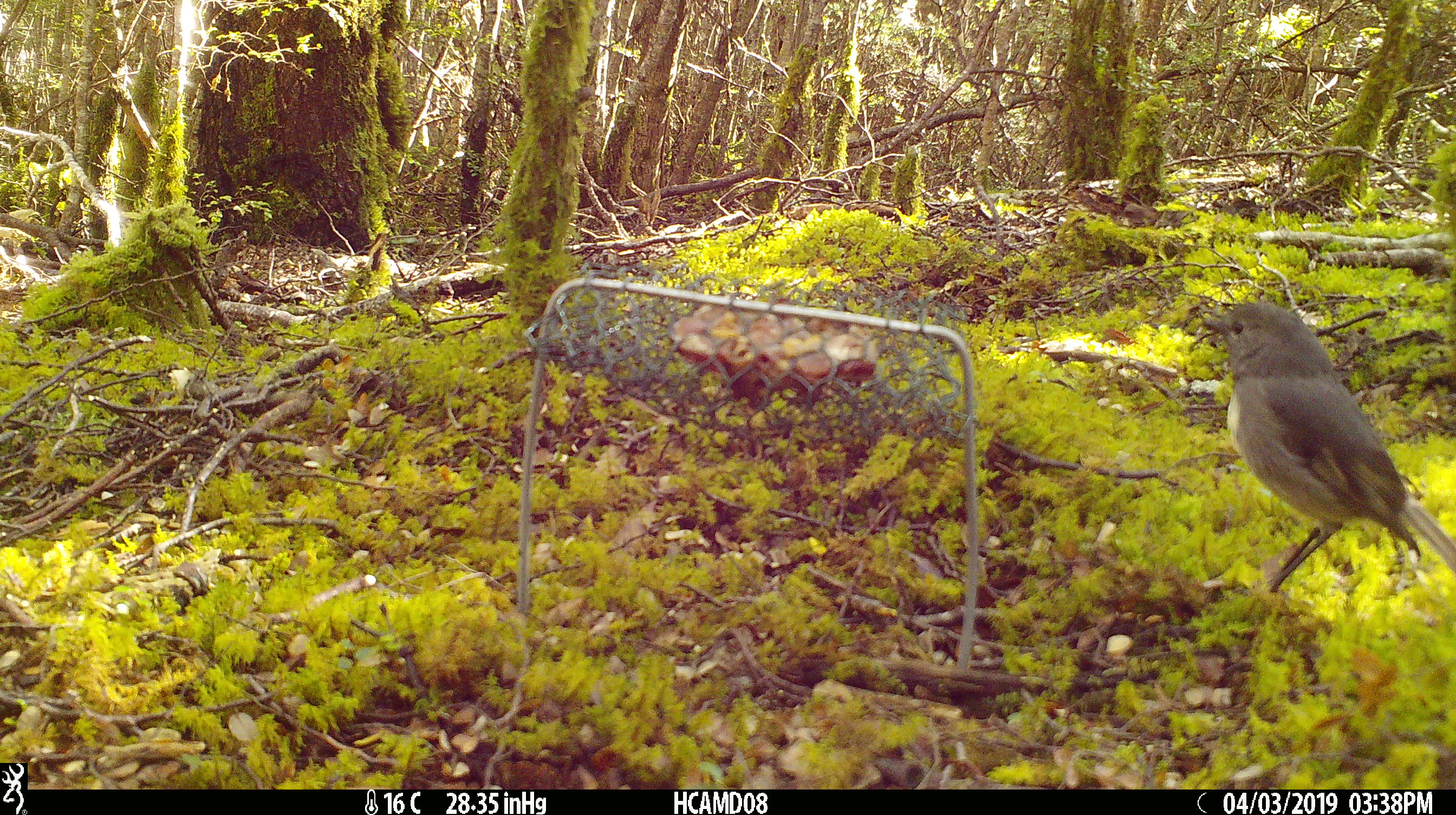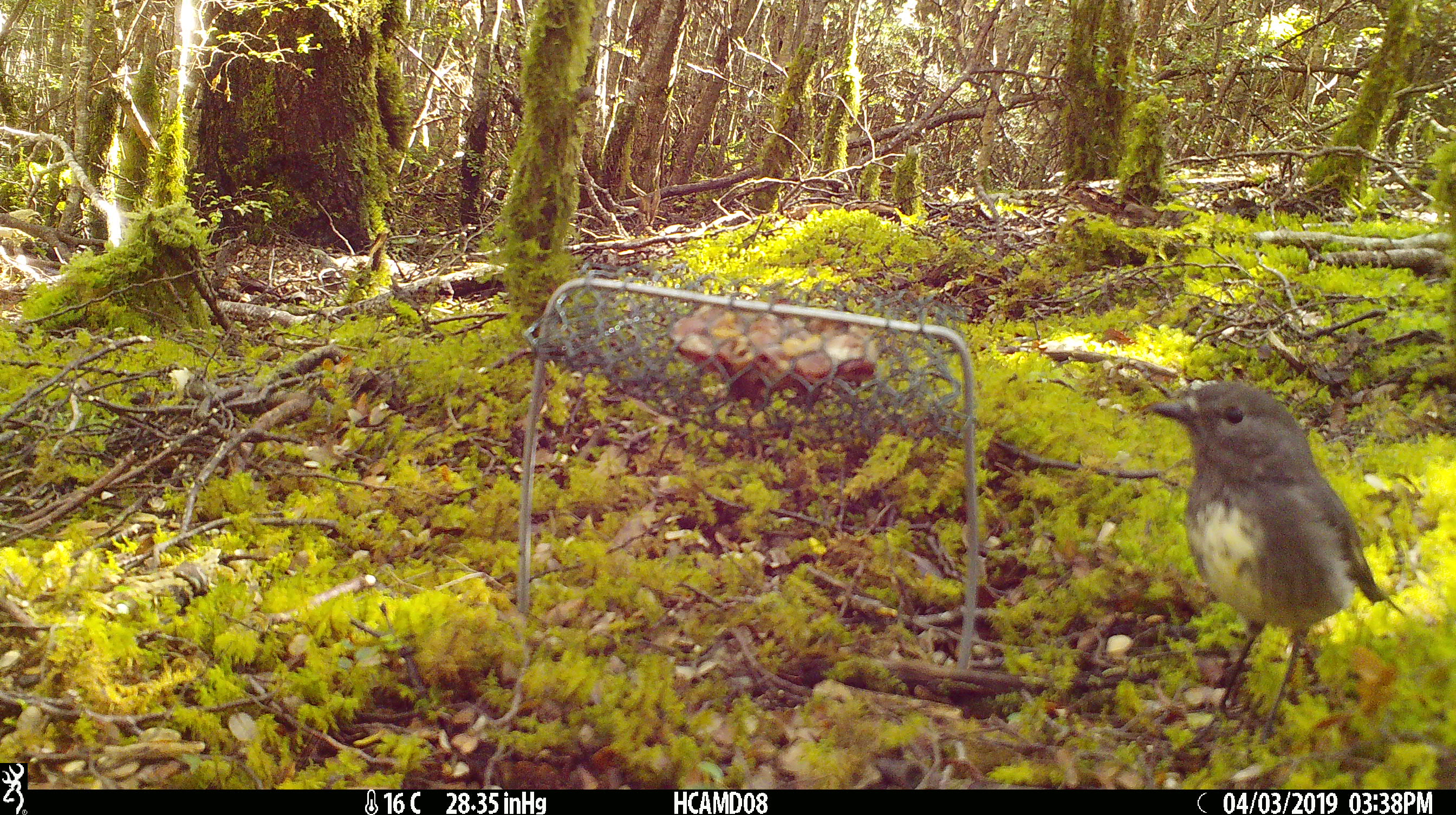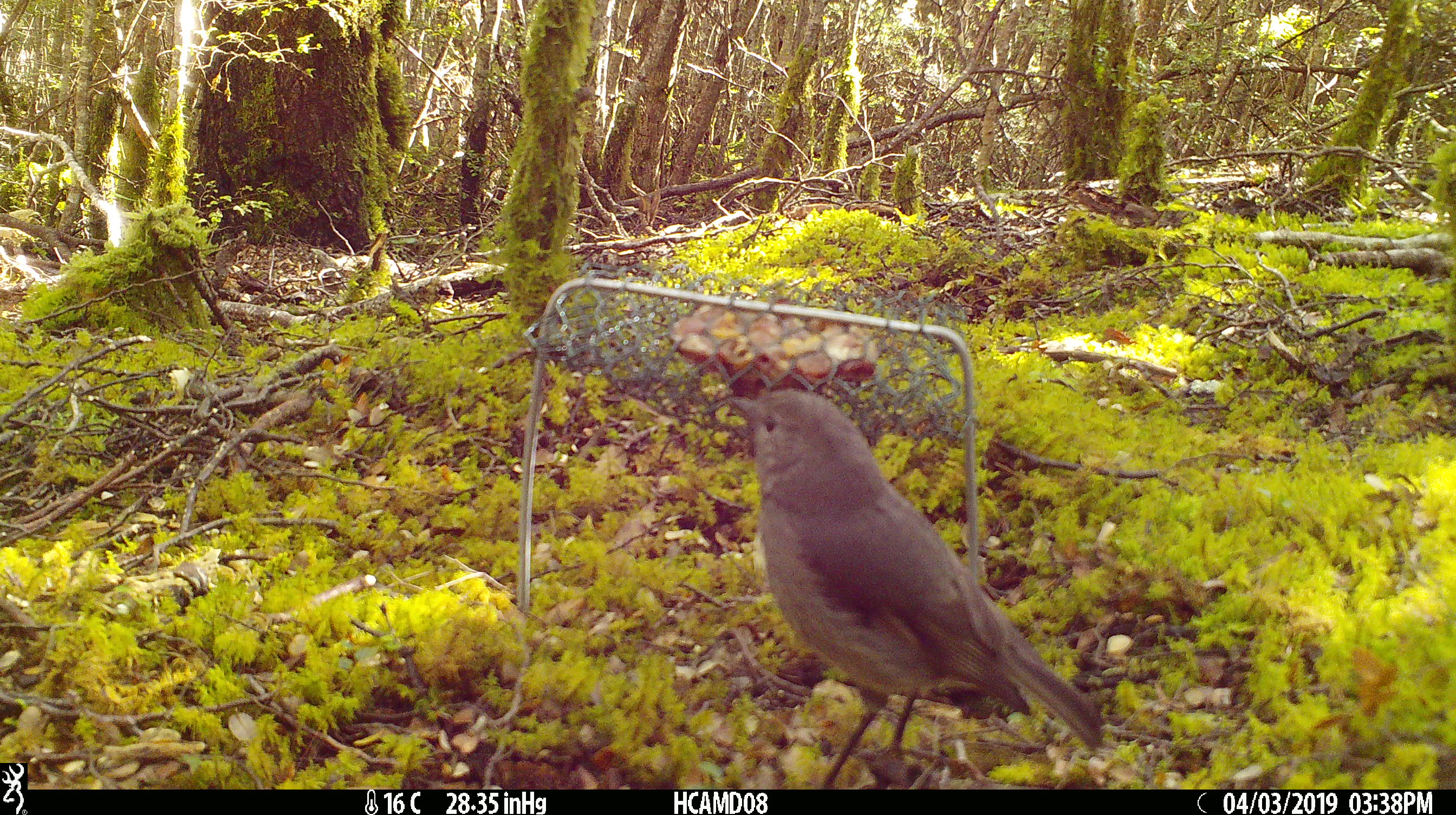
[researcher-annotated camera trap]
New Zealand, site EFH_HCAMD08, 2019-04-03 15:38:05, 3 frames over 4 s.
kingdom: Animalia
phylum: Chordata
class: Aves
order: Passeriformes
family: Petroicidae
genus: Petroica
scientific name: Petroica australis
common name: new zealand robin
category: robin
Robin (new zealand robin) (Petroica australis).